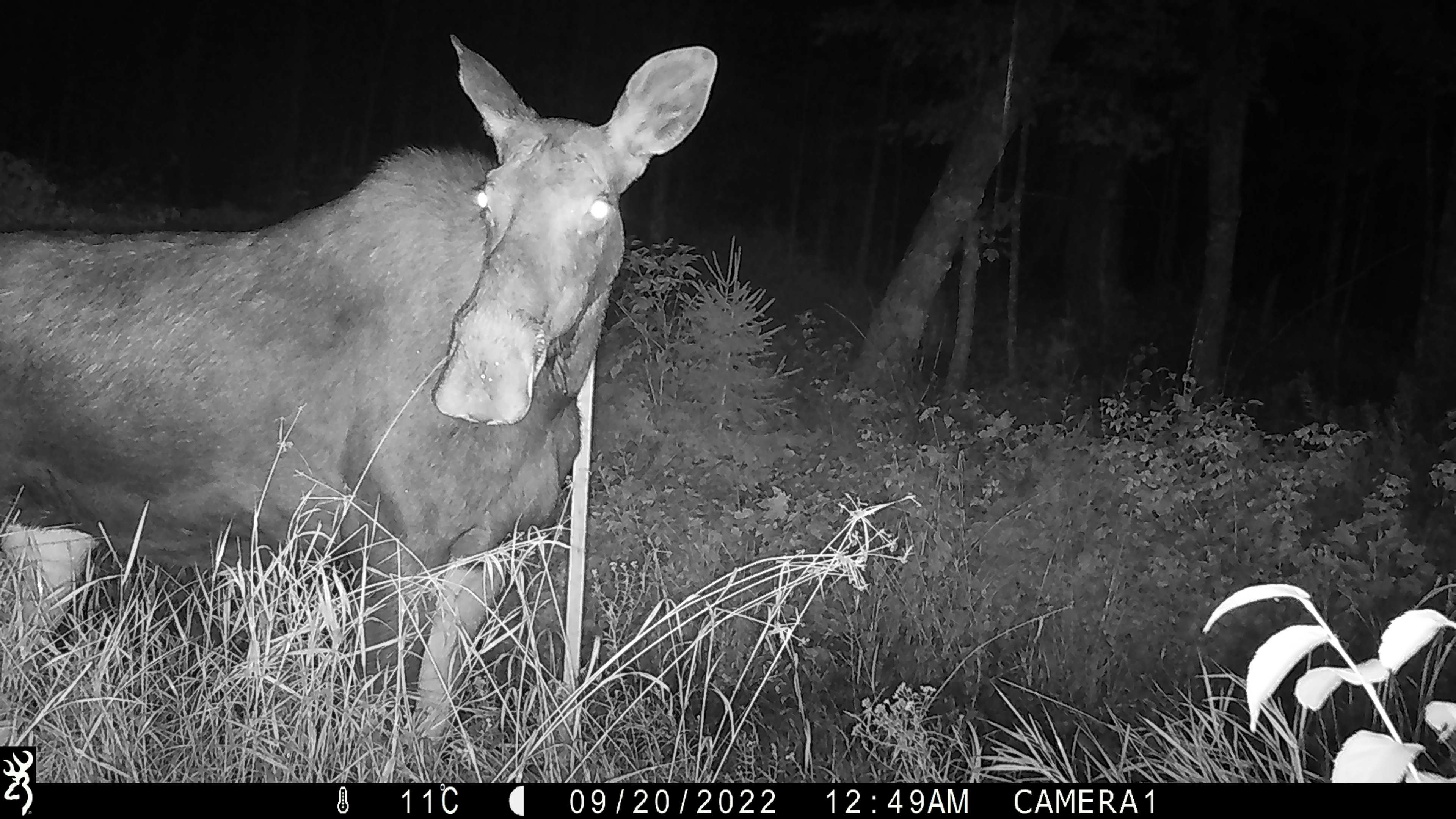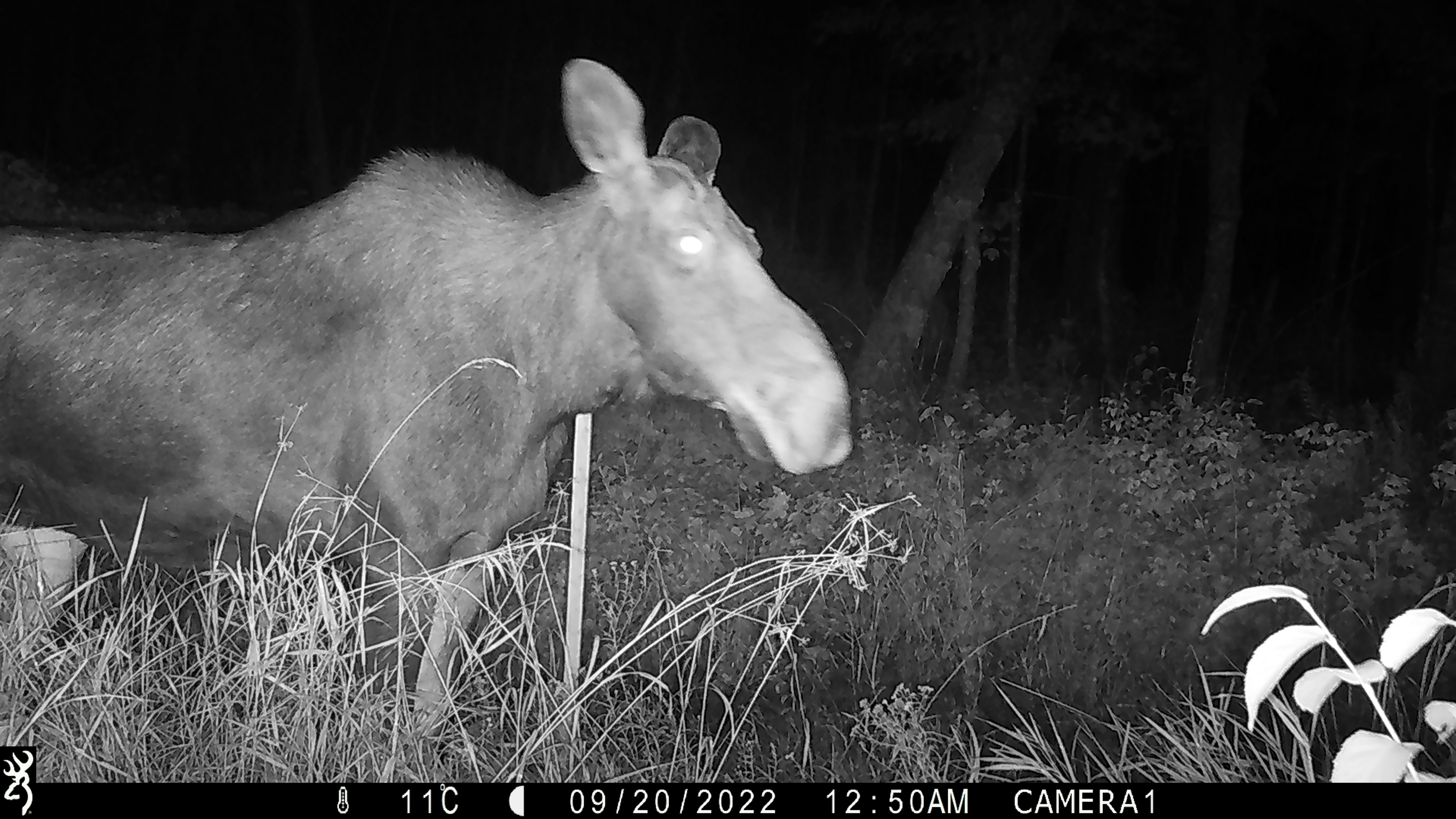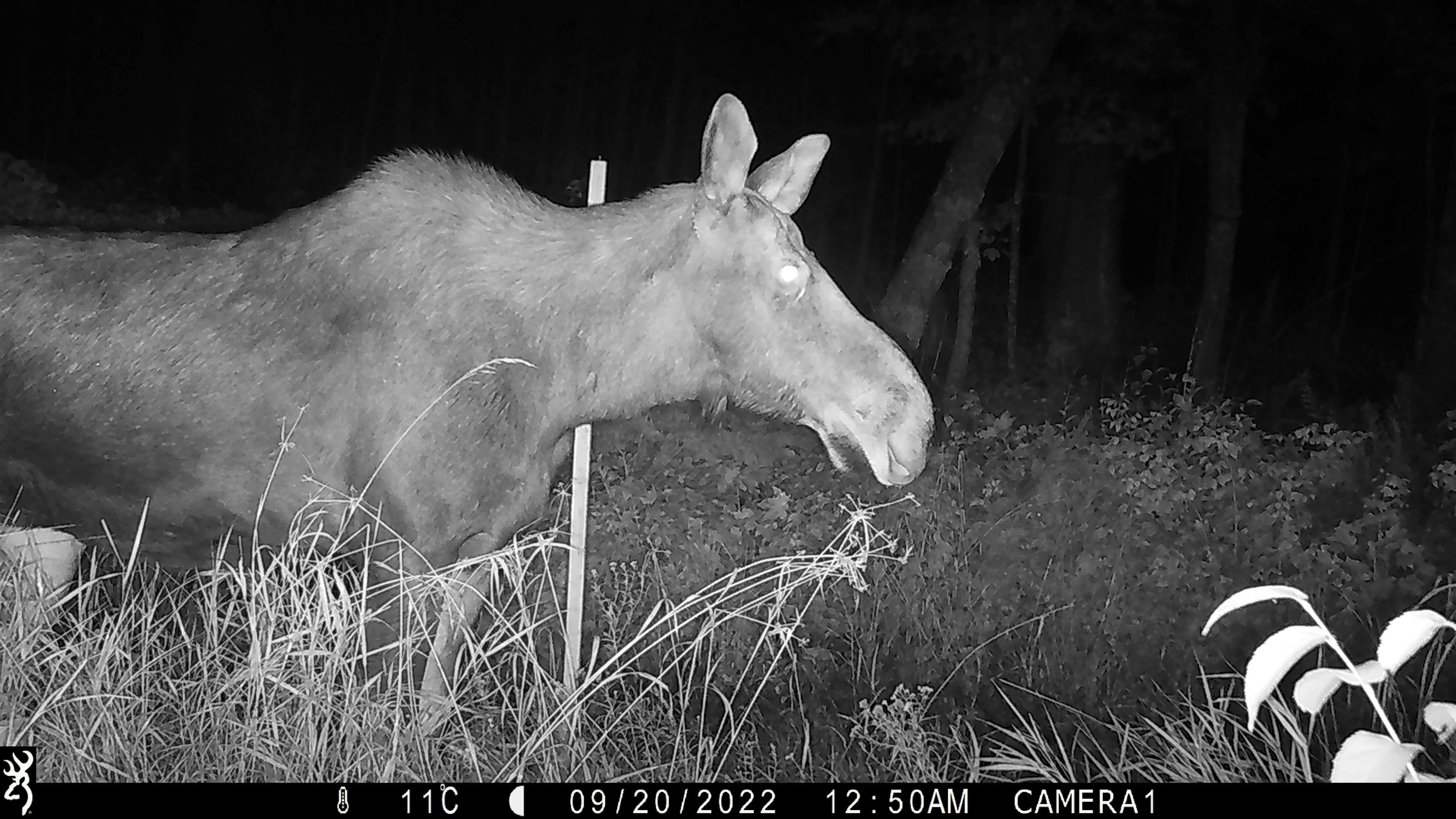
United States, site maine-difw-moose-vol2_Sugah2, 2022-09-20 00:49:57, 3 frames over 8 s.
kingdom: Animalia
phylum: Chordata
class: Mammalia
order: Artiodactyla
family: Cervidae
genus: Alces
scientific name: Alces alces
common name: moose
Moose (Alces alces).